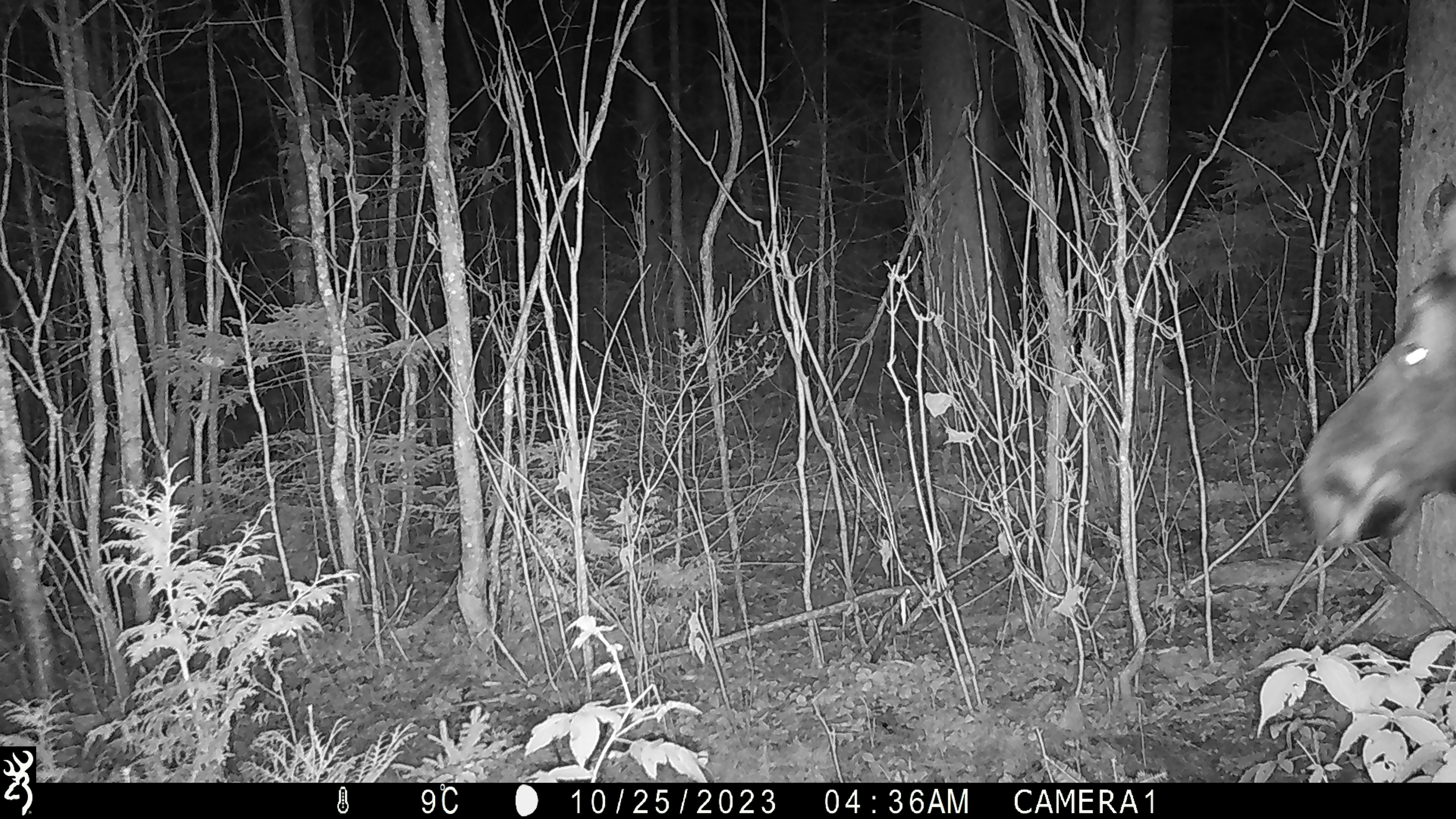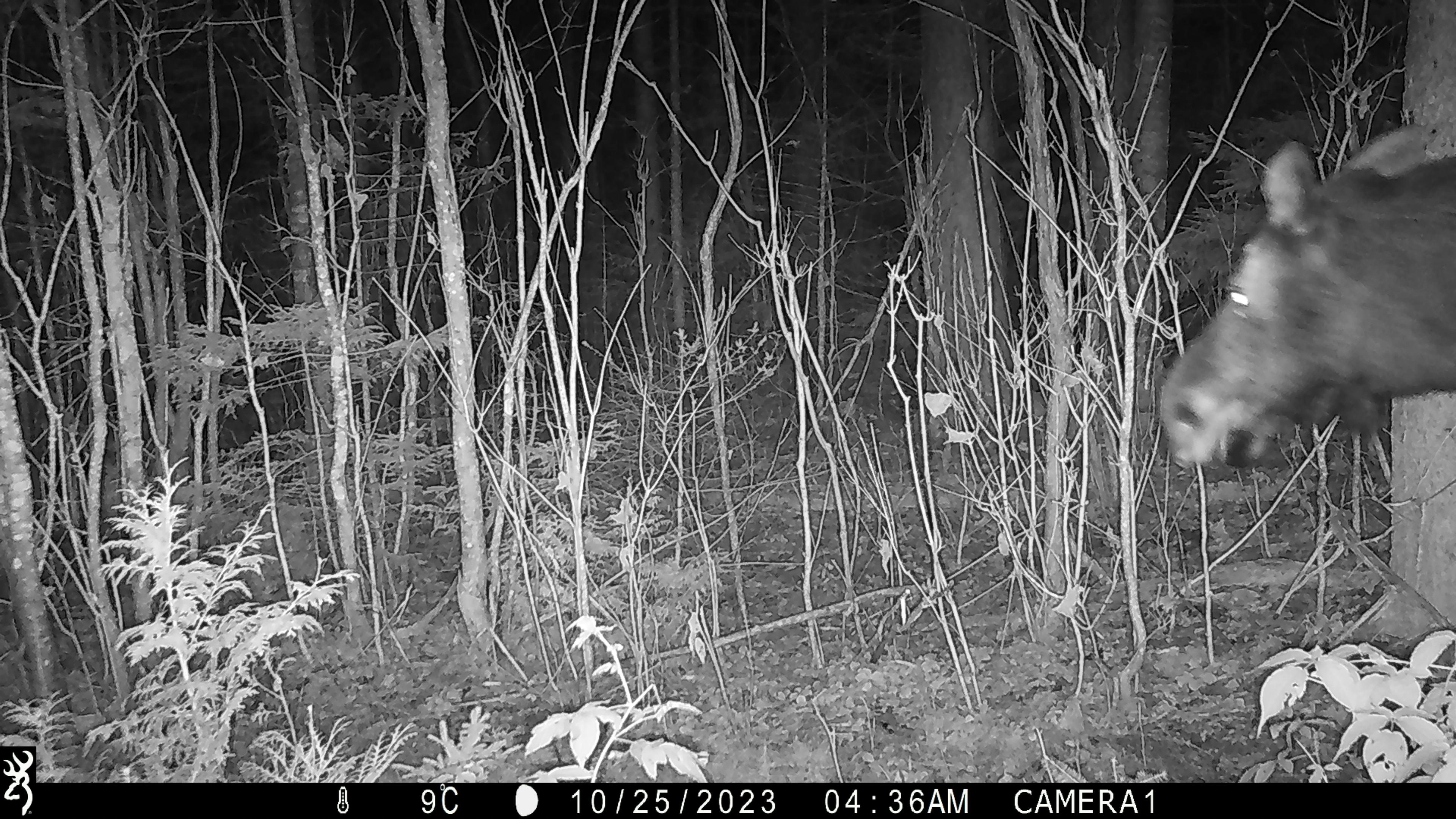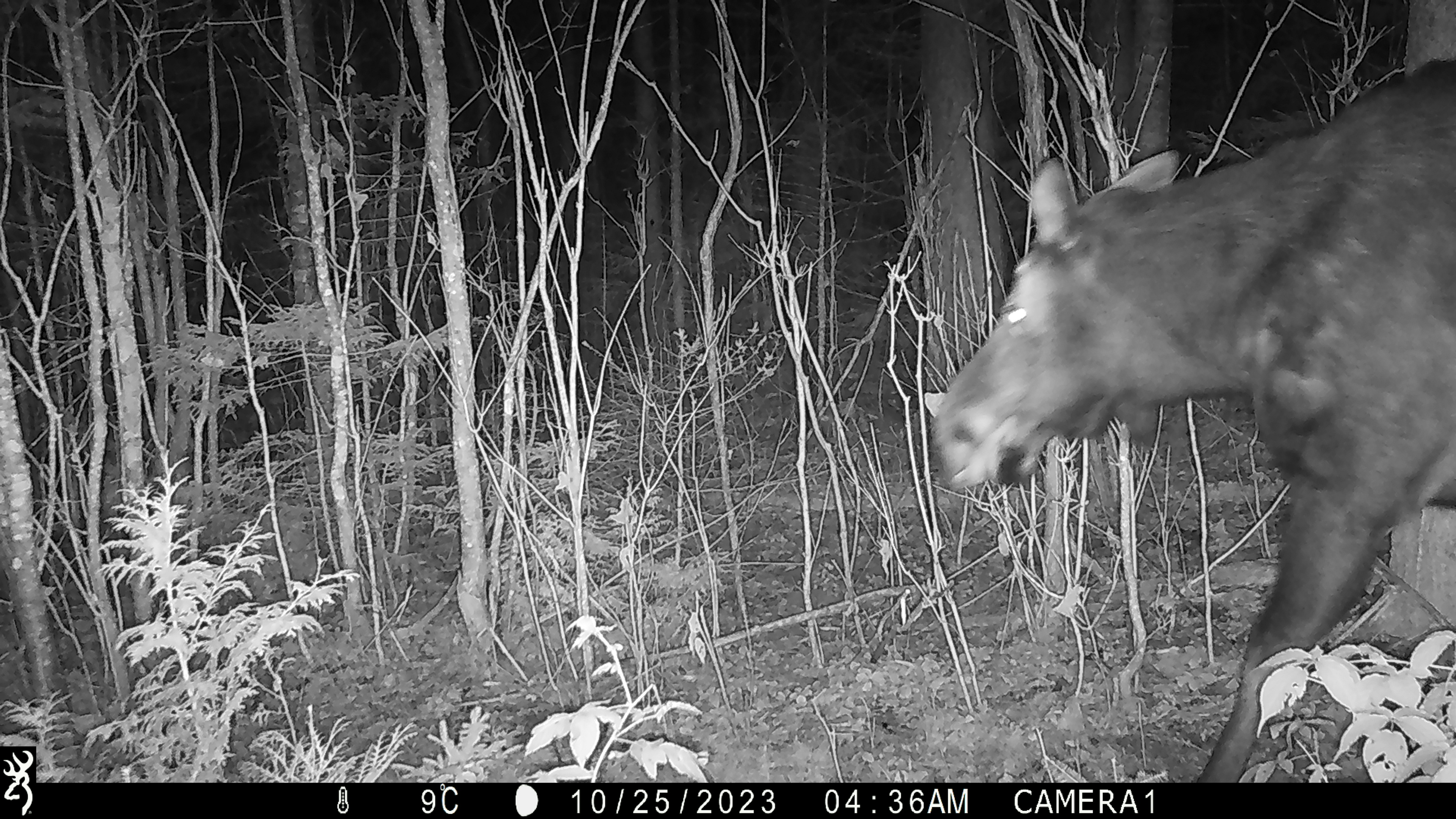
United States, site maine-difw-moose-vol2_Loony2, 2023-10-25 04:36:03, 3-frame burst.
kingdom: Animalia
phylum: Chordata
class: Mammalia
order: Artiodactyla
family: Cervidae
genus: Alces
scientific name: Alces alces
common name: moose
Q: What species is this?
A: Moose (Alces alces).